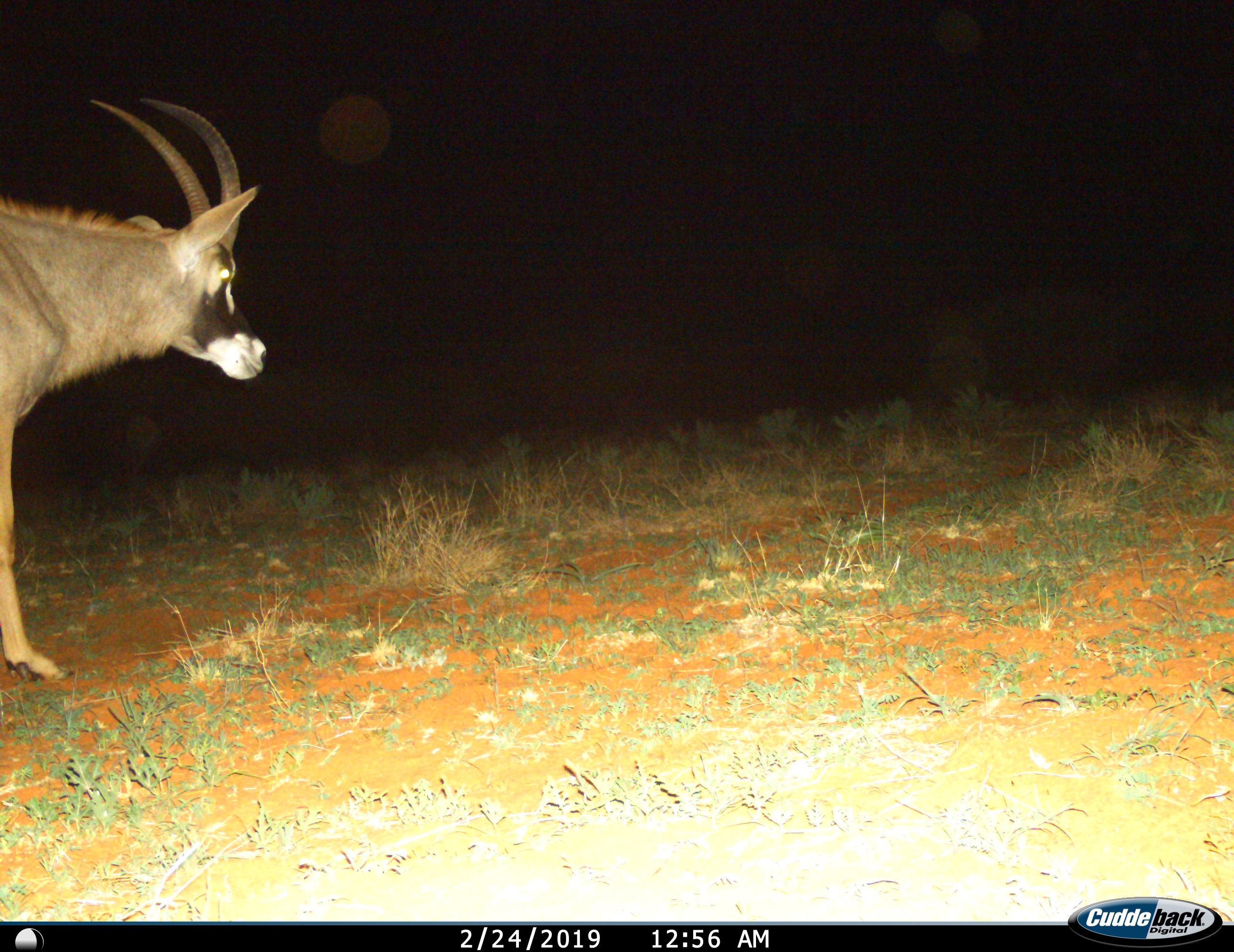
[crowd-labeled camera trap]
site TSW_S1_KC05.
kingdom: Animalia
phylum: Chordata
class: Mammalia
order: Artiodactyla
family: Bovidae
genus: Oryx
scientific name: Oryx gazella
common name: gemsbok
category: oryx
Oryx (gemsbok) (Oryx gazella), count 1. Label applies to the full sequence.